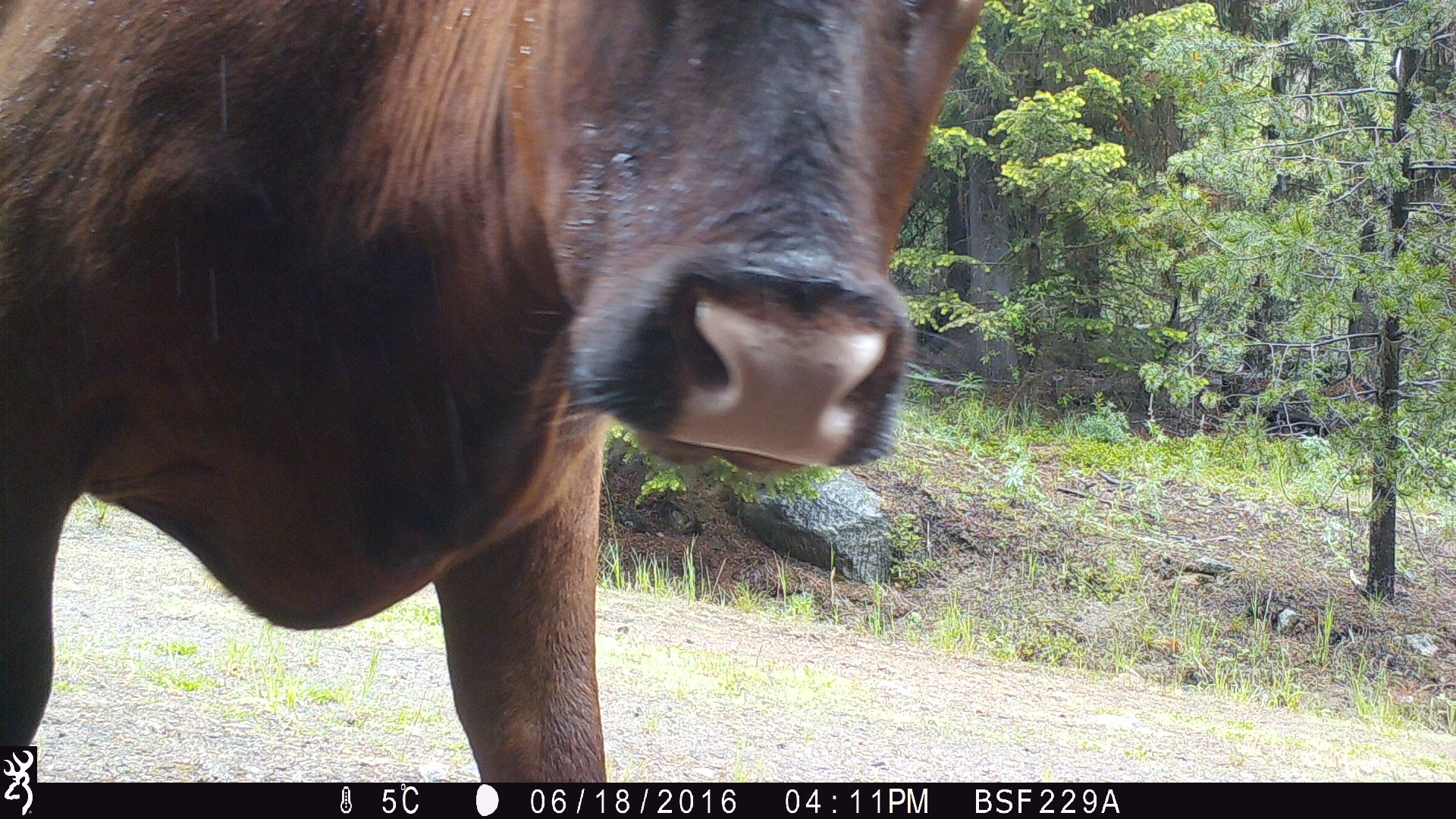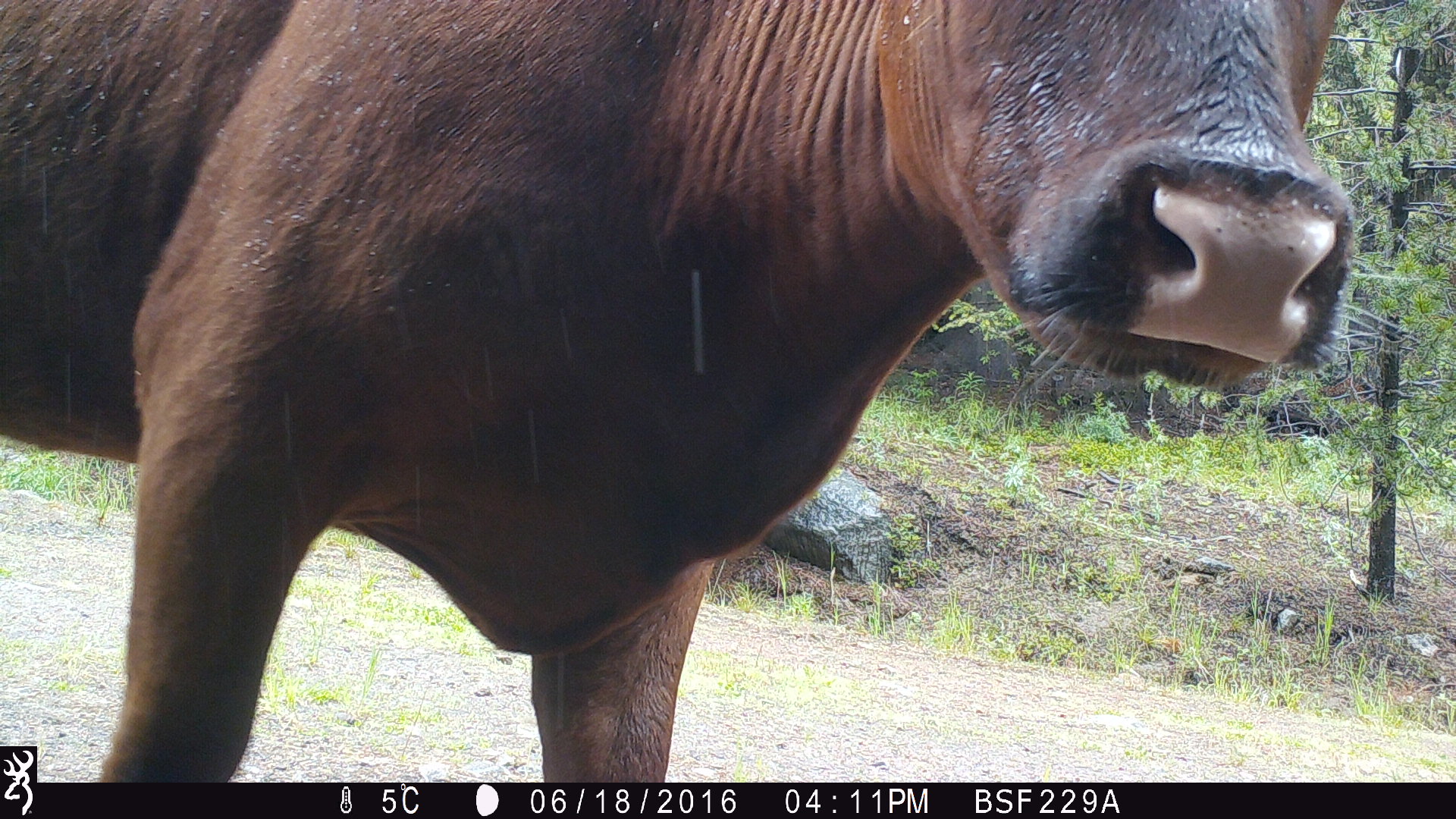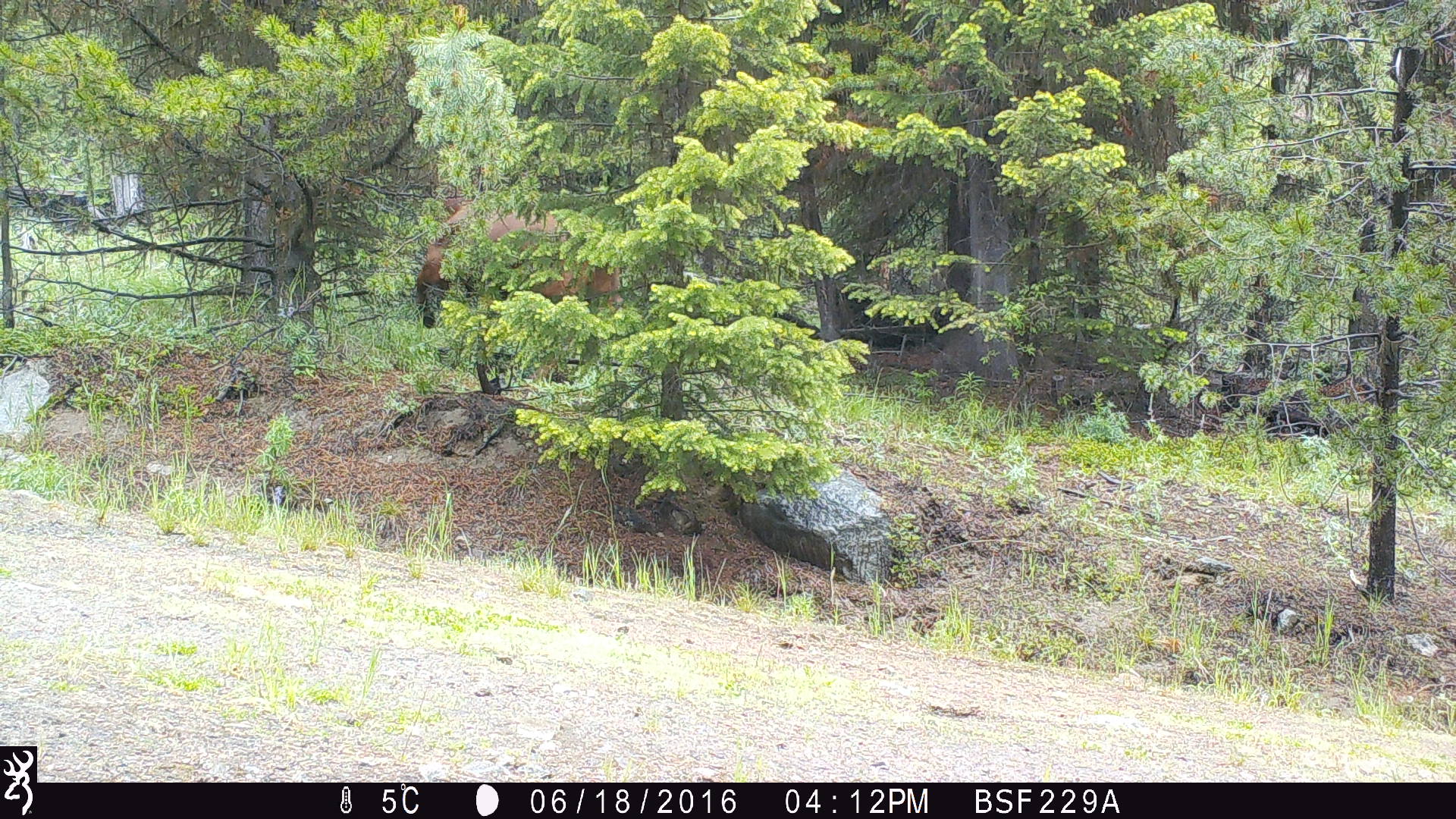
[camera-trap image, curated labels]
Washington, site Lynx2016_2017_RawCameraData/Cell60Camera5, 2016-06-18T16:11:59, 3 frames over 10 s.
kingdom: Animalia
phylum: Chordata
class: Mammalia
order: Artiodactyla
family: Bovidae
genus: Bos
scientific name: Bos taurus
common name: domestic cattle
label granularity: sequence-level